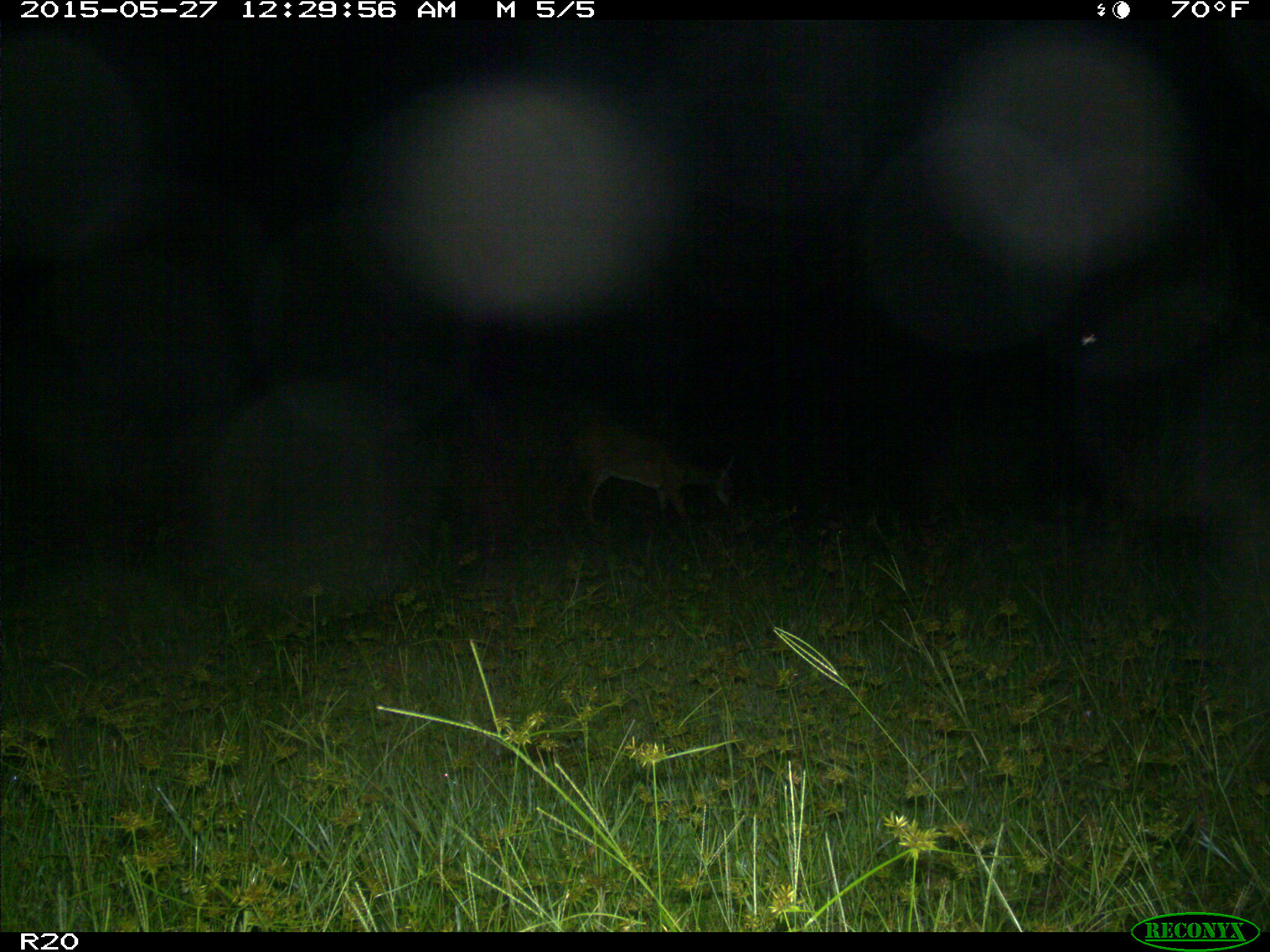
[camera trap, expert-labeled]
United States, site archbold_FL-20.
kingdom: Animalia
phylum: Chordata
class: Mammalia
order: Artiodactyla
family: Cervidae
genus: Odocoileus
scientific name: Odocoileus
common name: deer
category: unidentified deer